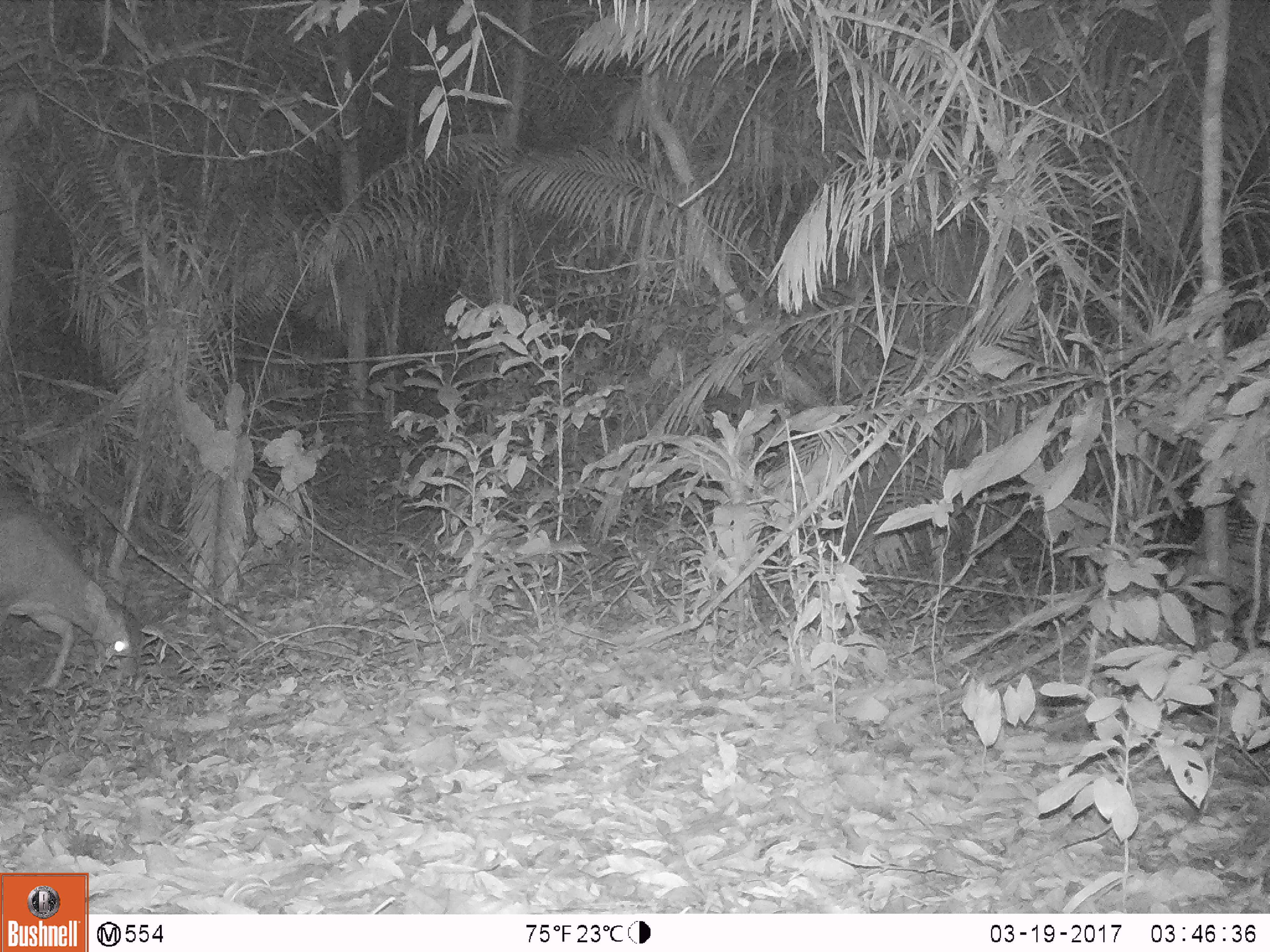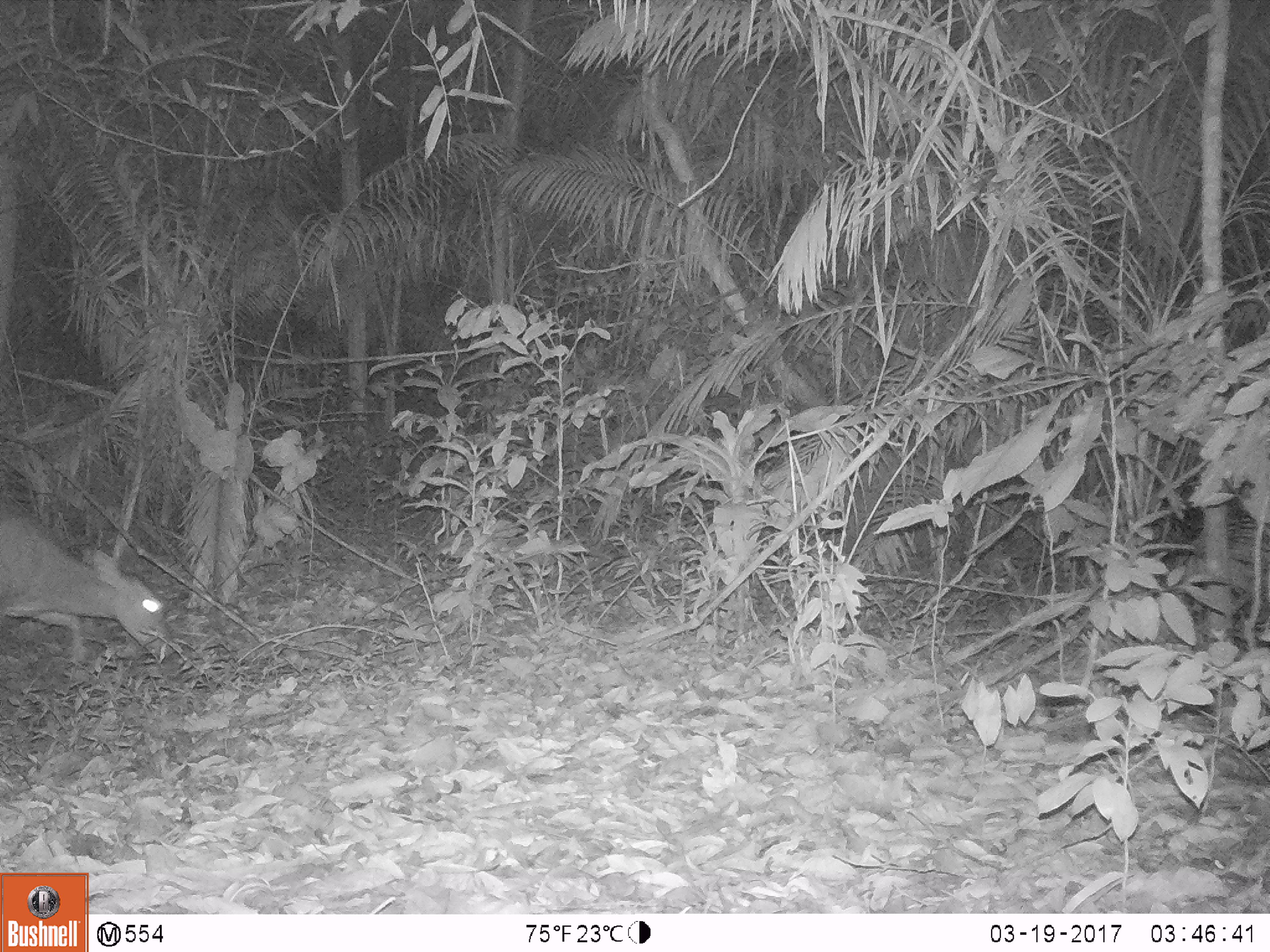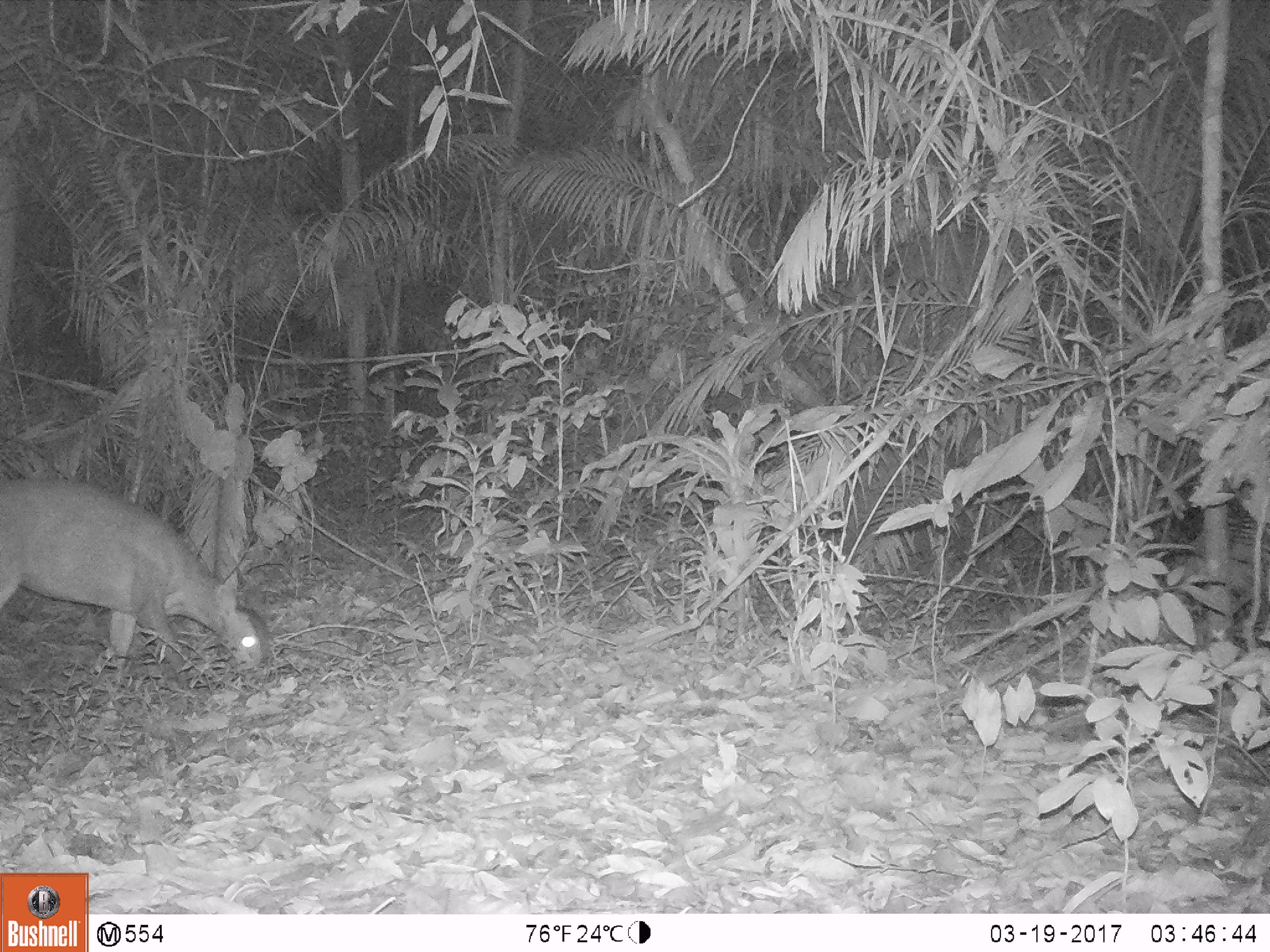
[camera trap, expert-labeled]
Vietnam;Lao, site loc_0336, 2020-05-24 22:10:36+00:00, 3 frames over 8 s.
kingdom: Animalia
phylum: Chordata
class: Mammalia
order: Artiodactyla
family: Cervidae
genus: Muntiacus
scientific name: Muntiacus vuquangensis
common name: large-antlered muntjac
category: large antlered muntjac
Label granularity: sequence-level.